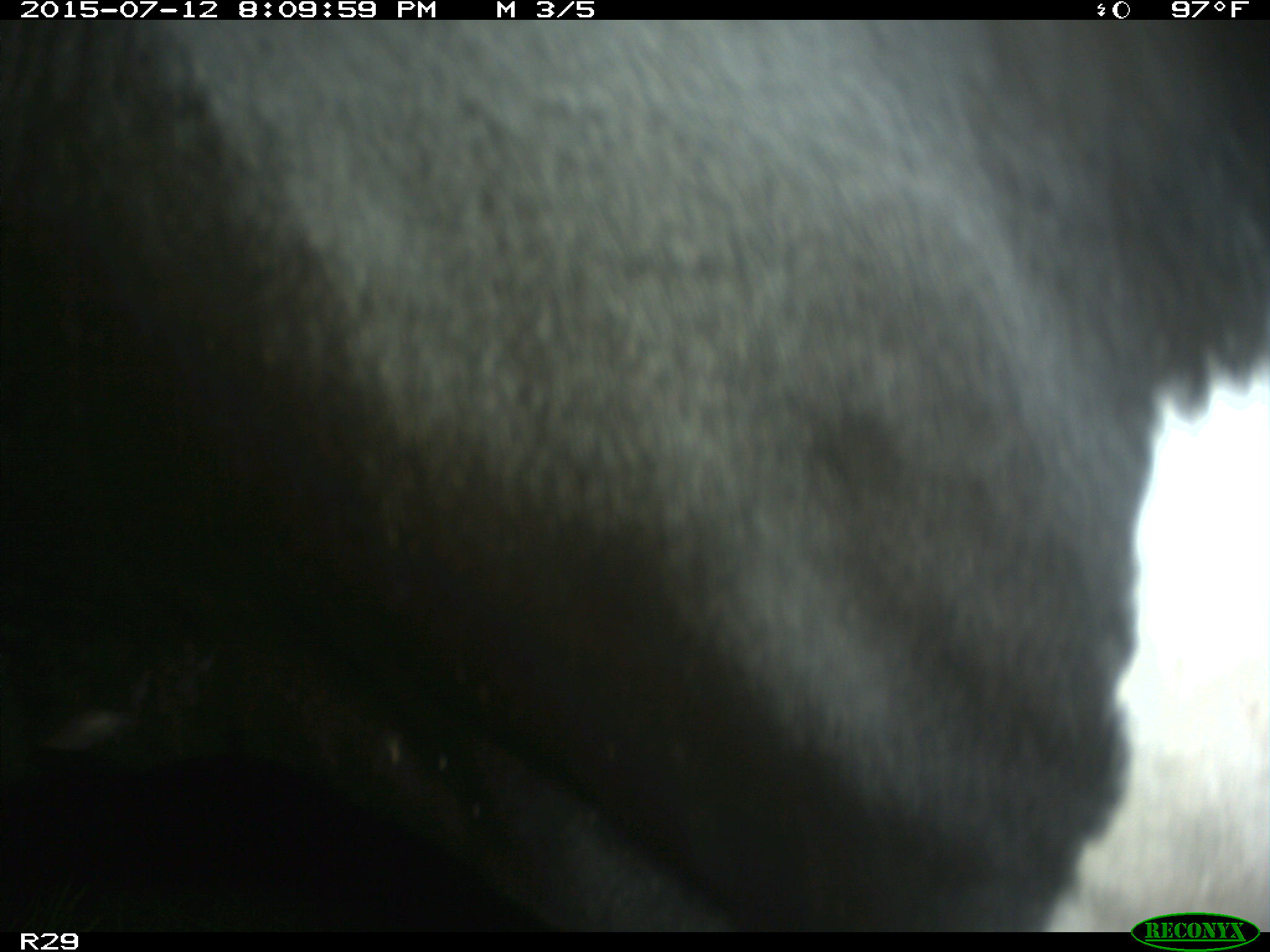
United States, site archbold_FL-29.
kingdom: Animalia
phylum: Chordata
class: Mammalia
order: Artiodactyla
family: Bovidae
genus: Bos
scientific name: Bos taurus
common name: domestic cow